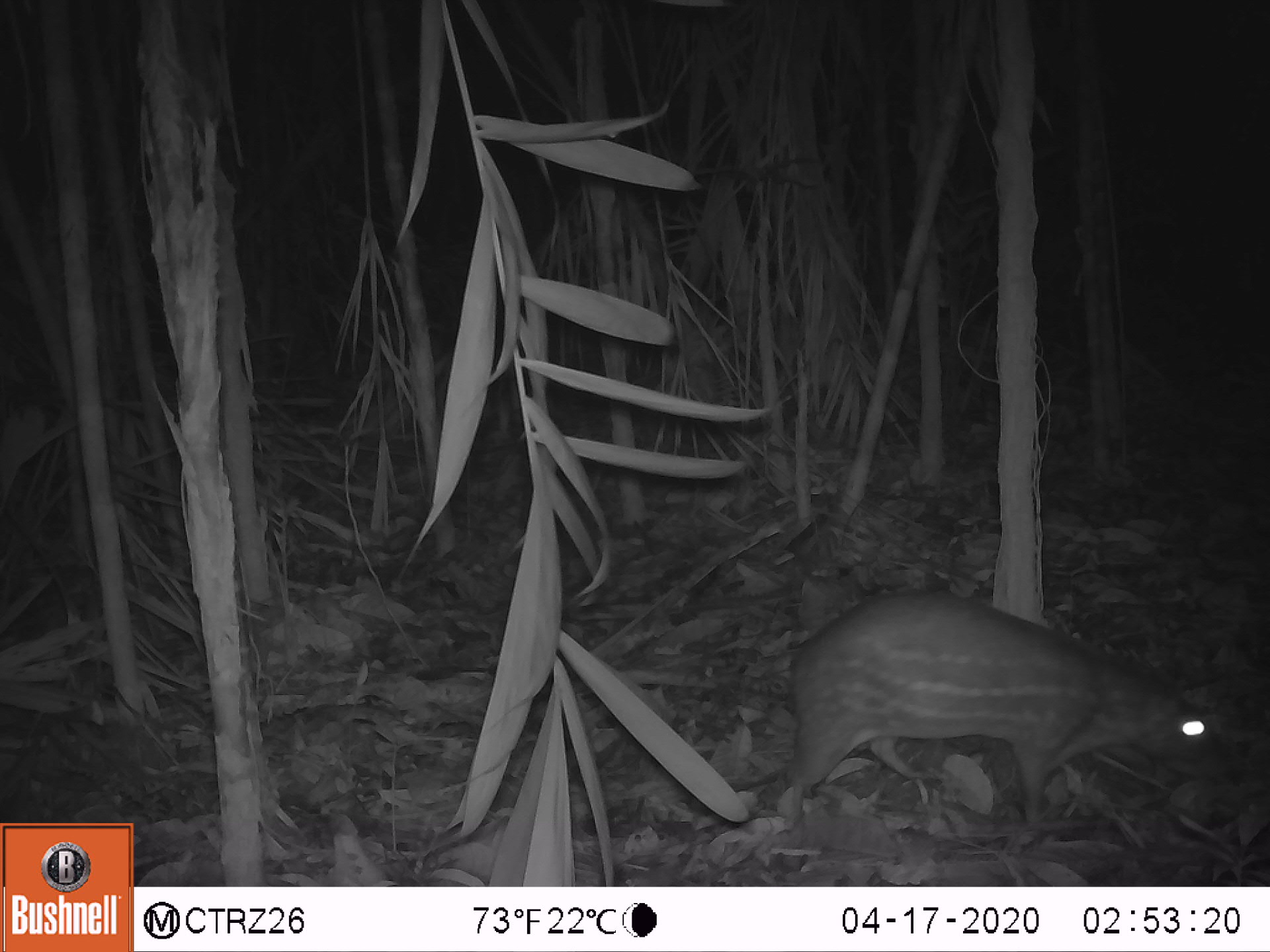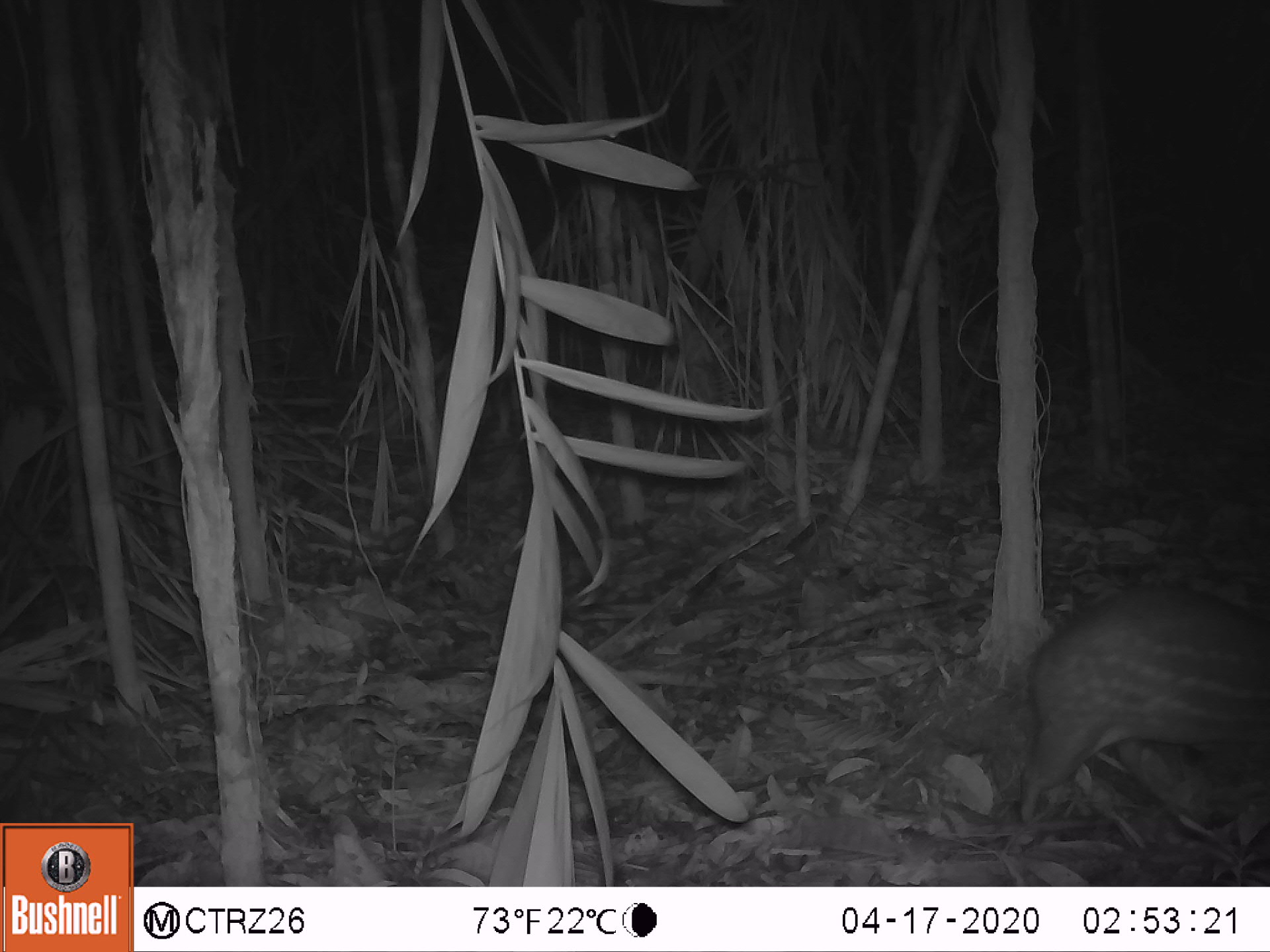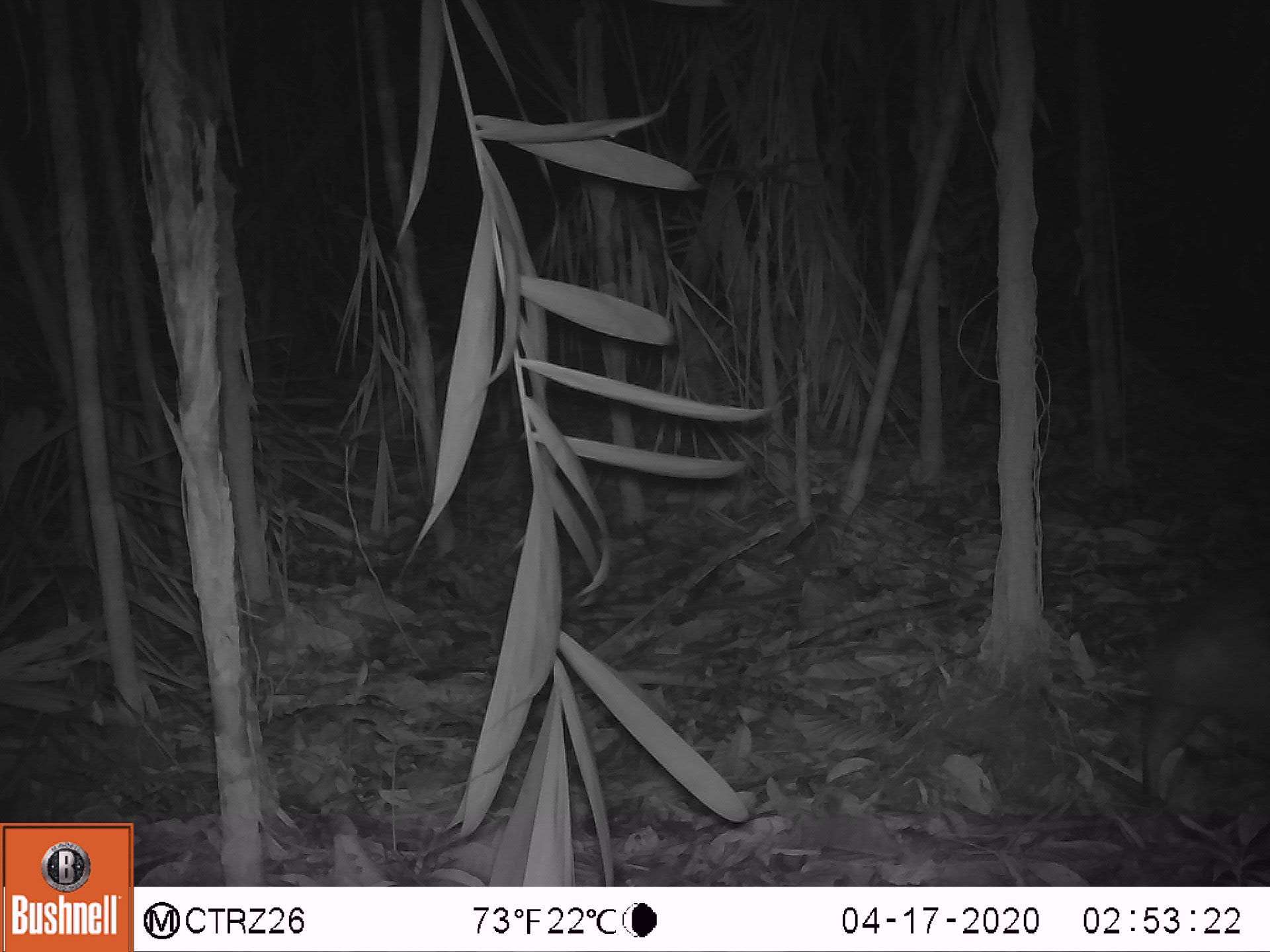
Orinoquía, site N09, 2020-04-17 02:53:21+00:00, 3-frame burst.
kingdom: Animalia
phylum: Chordata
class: Mammalia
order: Rodentia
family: Cuniculidae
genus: Cuniculus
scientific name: Cuniculus paca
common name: spotted paca